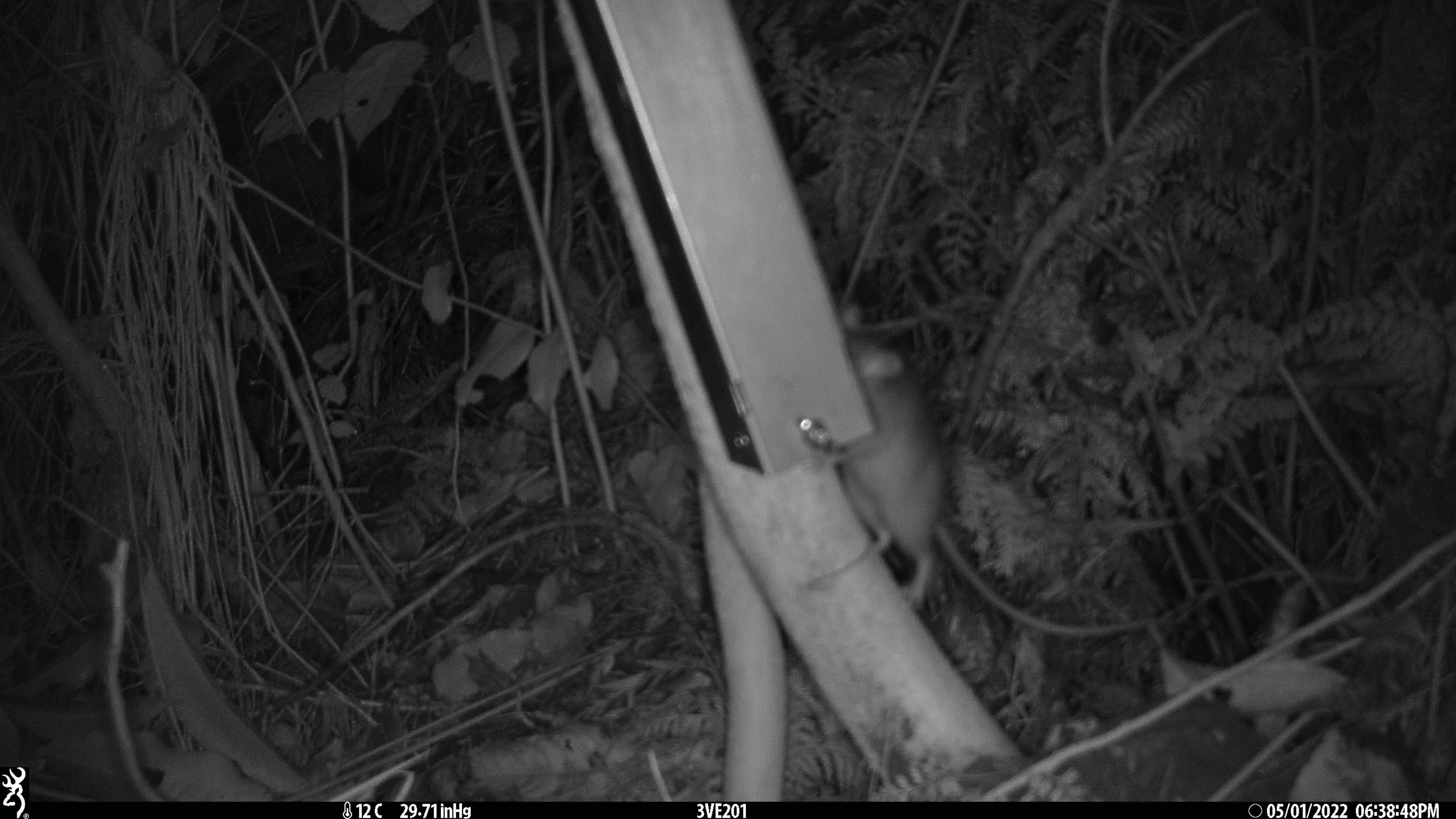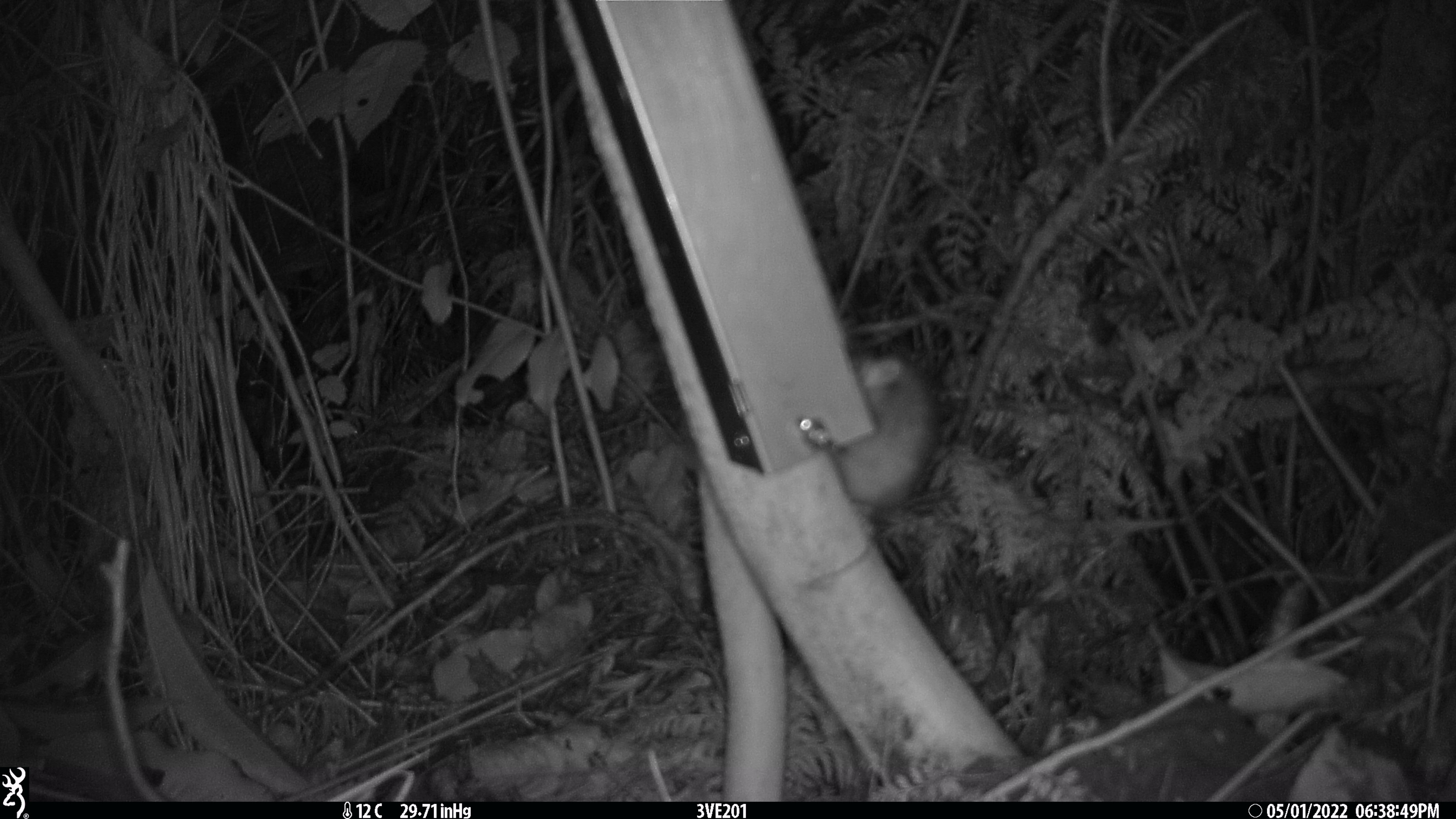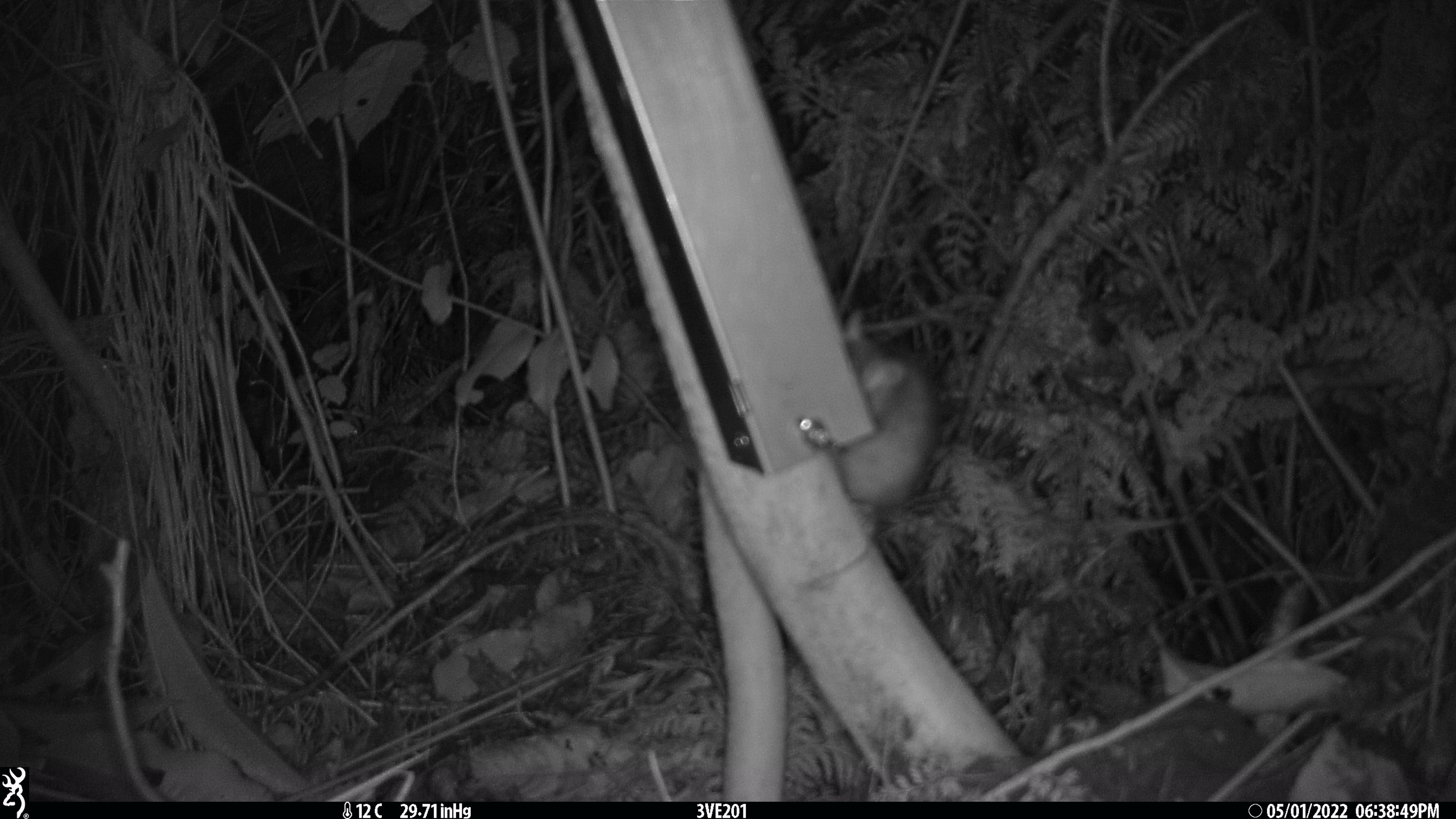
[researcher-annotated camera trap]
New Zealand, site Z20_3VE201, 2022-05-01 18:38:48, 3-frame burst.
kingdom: Animalia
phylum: Chordata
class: Mammalia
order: Rodentia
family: Muridae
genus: Rattus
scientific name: Rattus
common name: rat